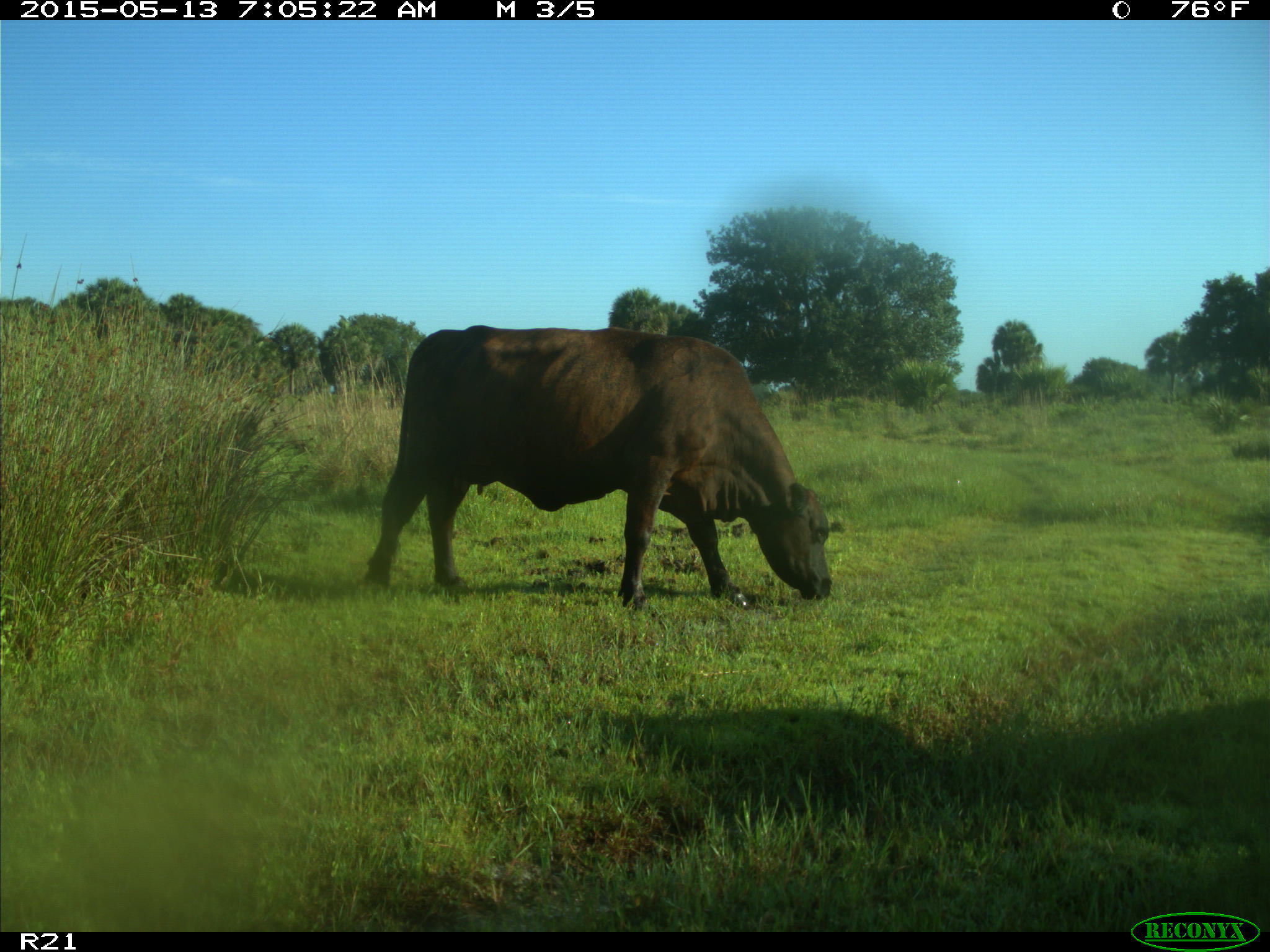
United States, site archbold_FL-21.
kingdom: Animalia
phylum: Chordata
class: Mammalia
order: Artiodactyla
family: Bovidae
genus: Bos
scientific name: Bos taurus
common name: domestic cow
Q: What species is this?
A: Bos taurus (domestic cow).